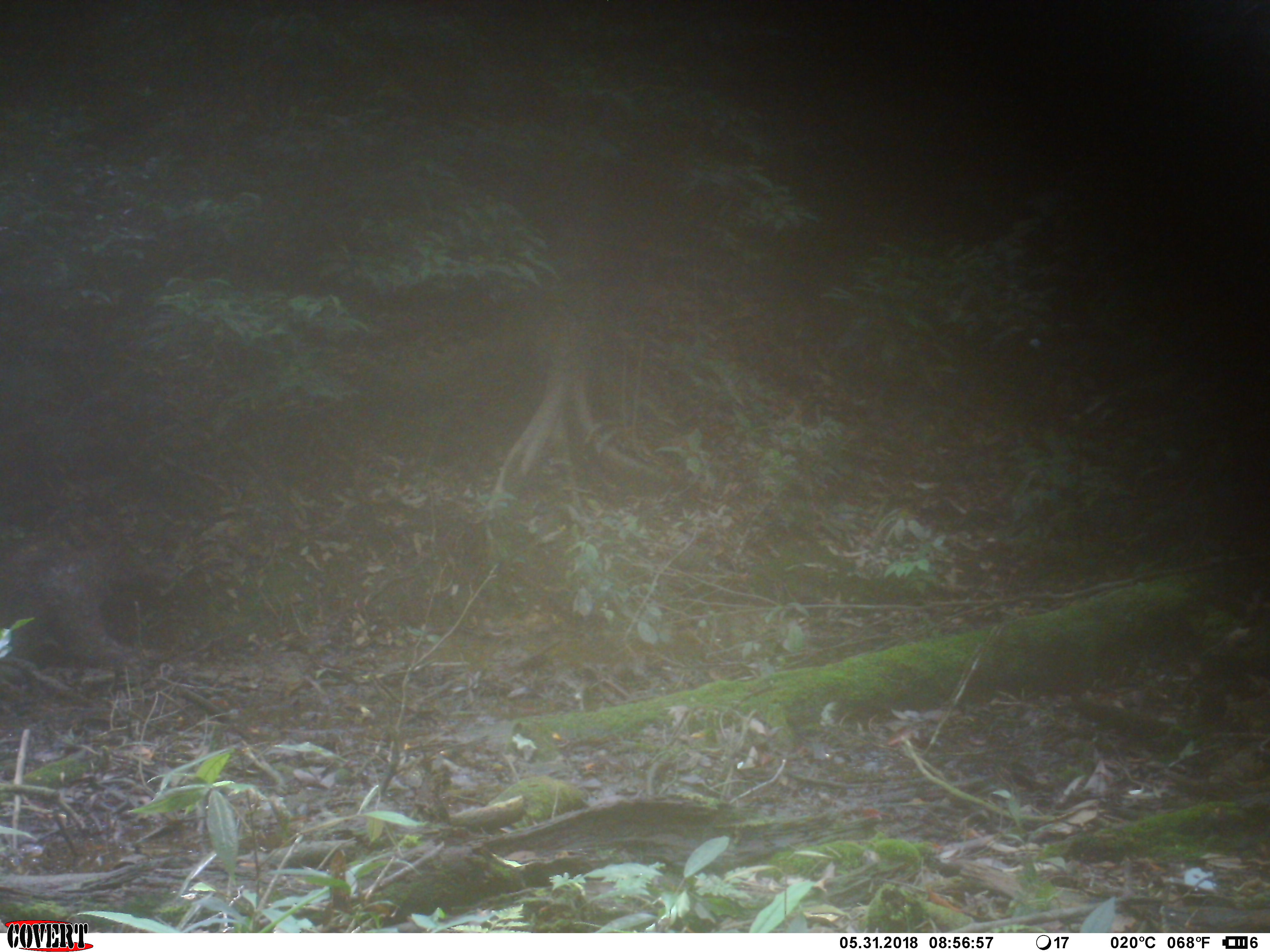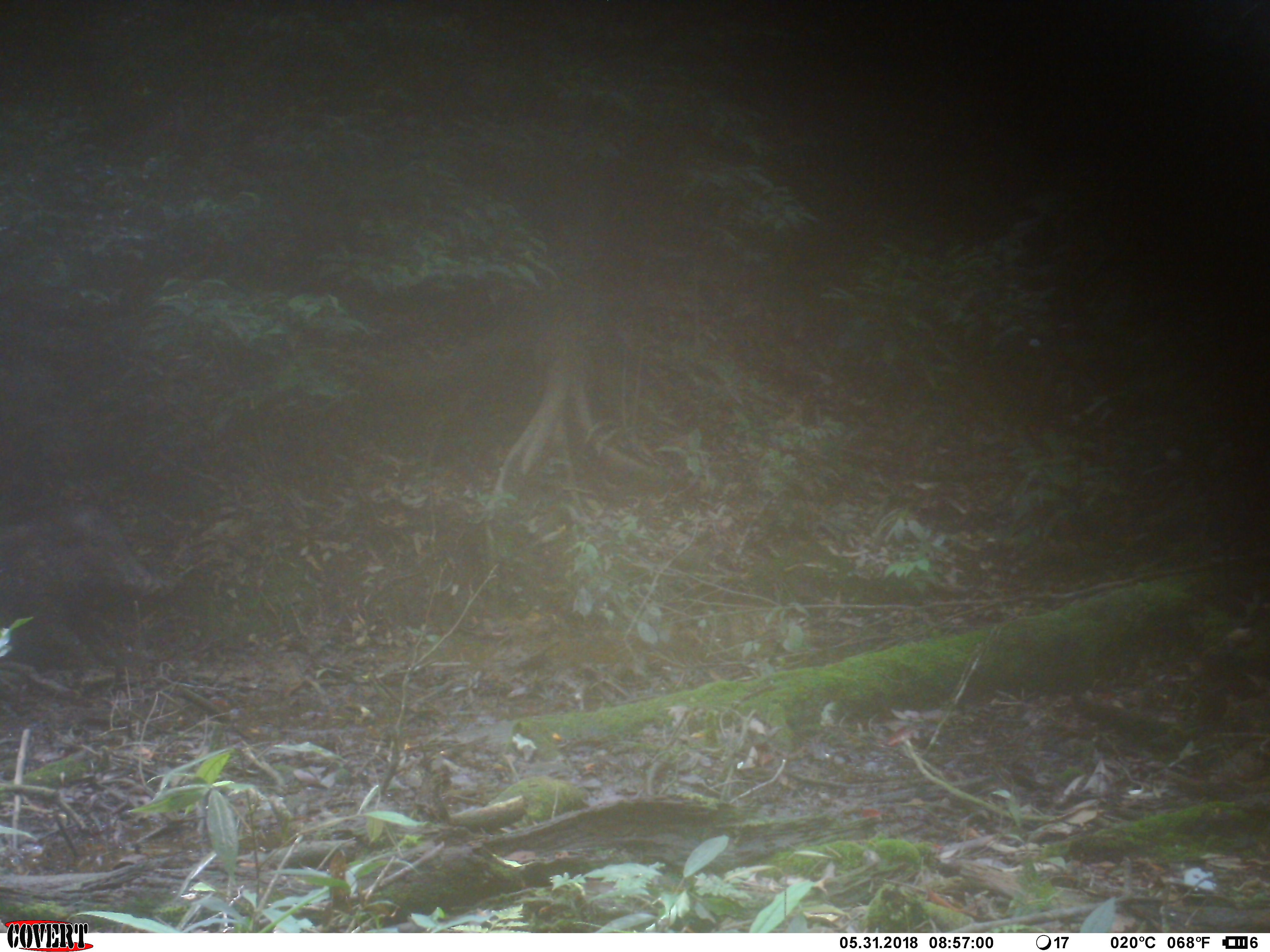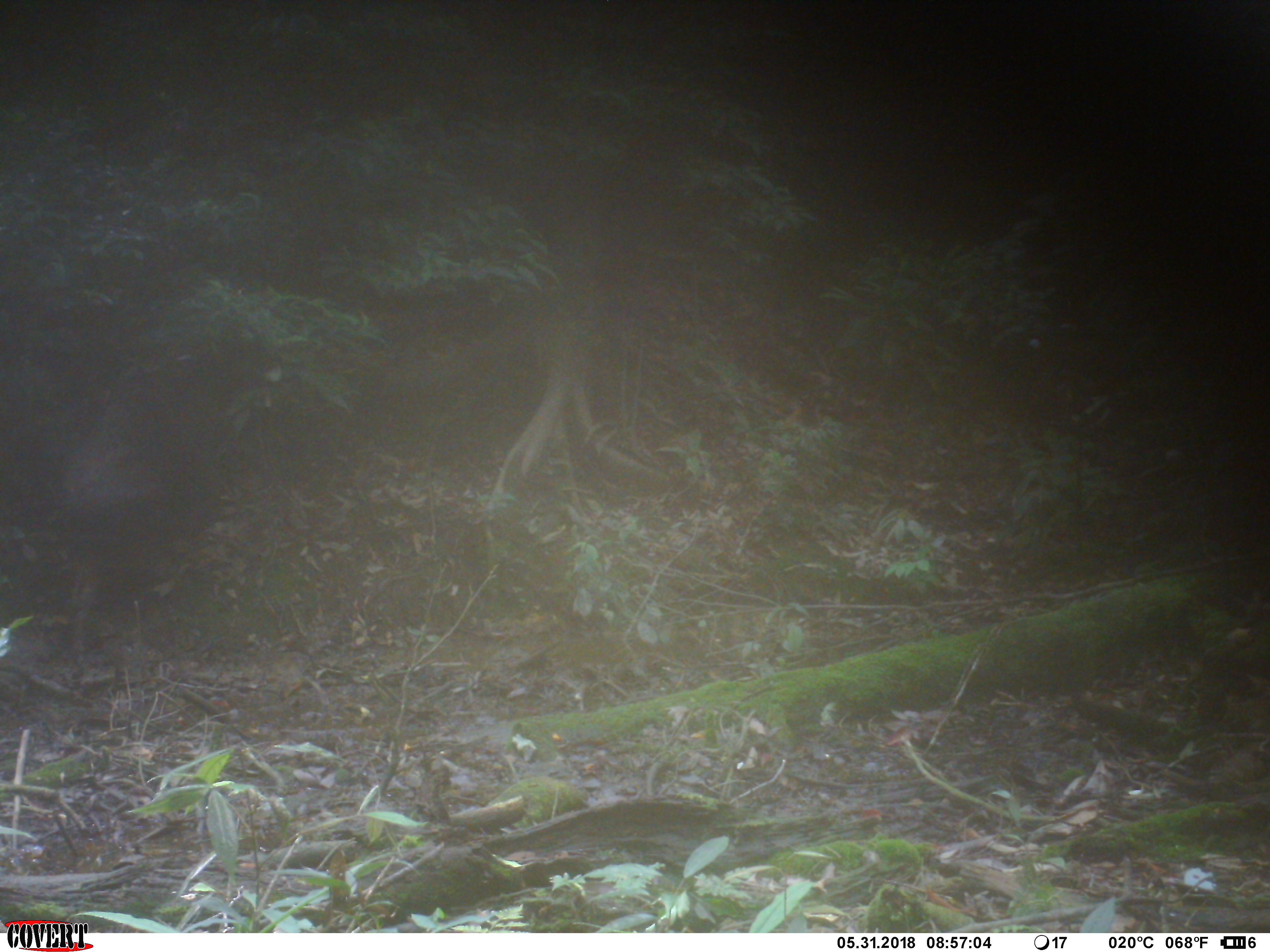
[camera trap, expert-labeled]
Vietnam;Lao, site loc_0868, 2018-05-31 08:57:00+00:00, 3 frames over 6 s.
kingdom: Animalia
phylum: Chordata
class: Mammalia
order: Artiodactyla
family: Suidae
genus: Sus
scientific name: Sus scrofa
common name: eurasian wild pig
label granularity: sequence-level